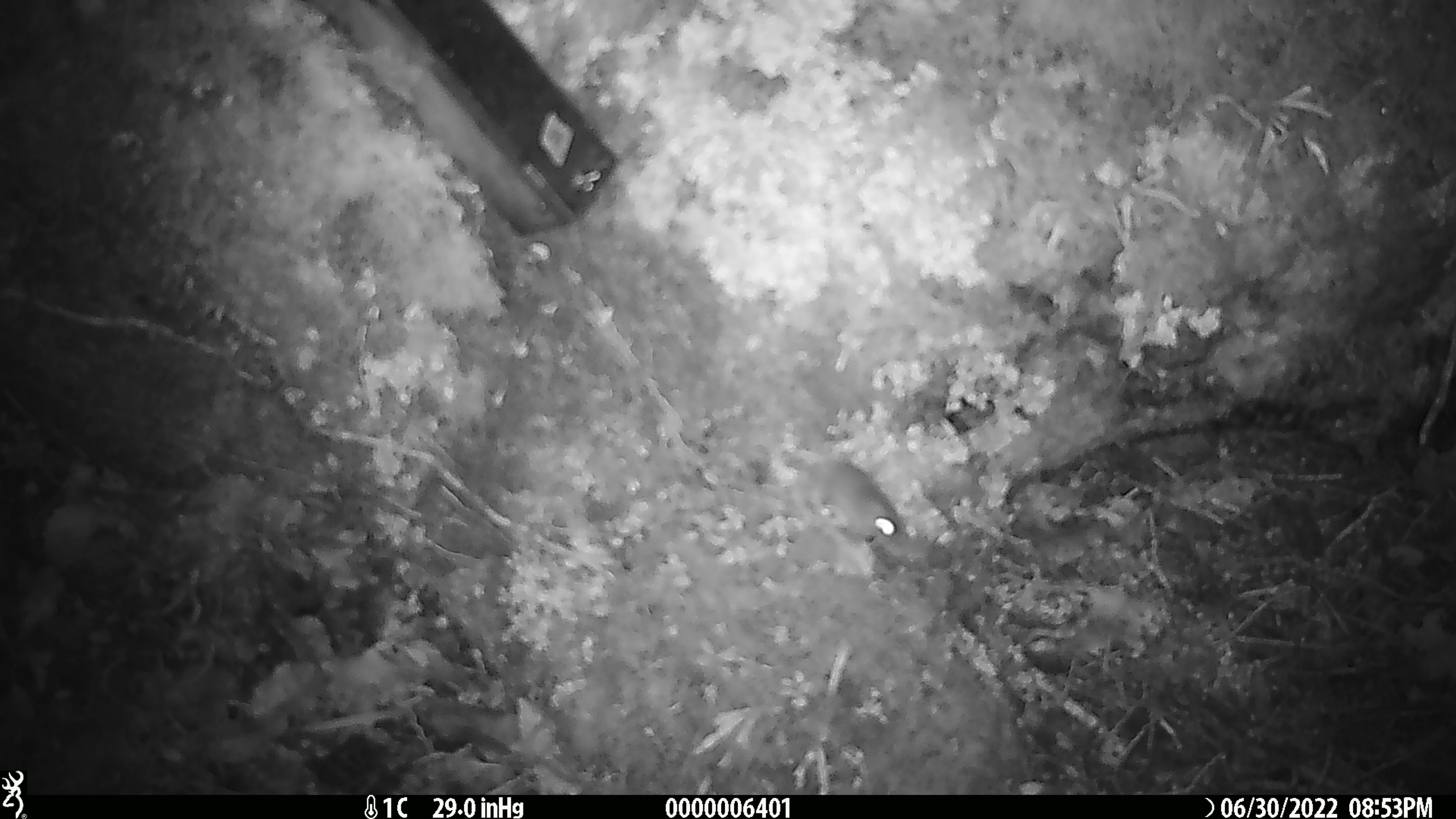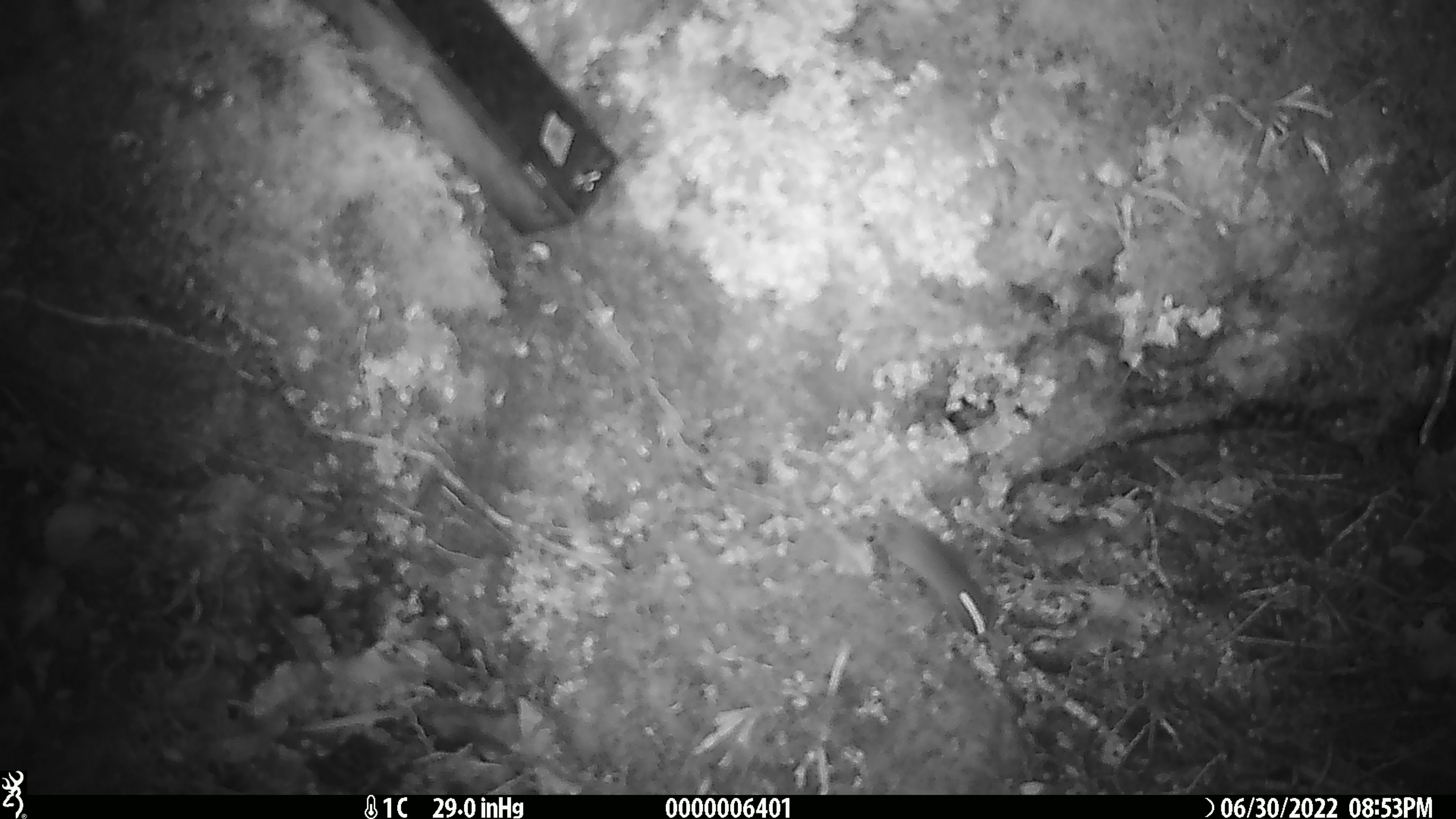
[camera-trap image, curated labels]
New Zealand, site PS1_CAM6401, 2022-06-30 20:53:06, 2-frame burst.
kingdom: Animalia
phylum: Chordata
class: Mammalia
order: Rodentia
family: Muridae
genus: Mus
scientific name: Mus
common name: mouse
Mouse (Mus).